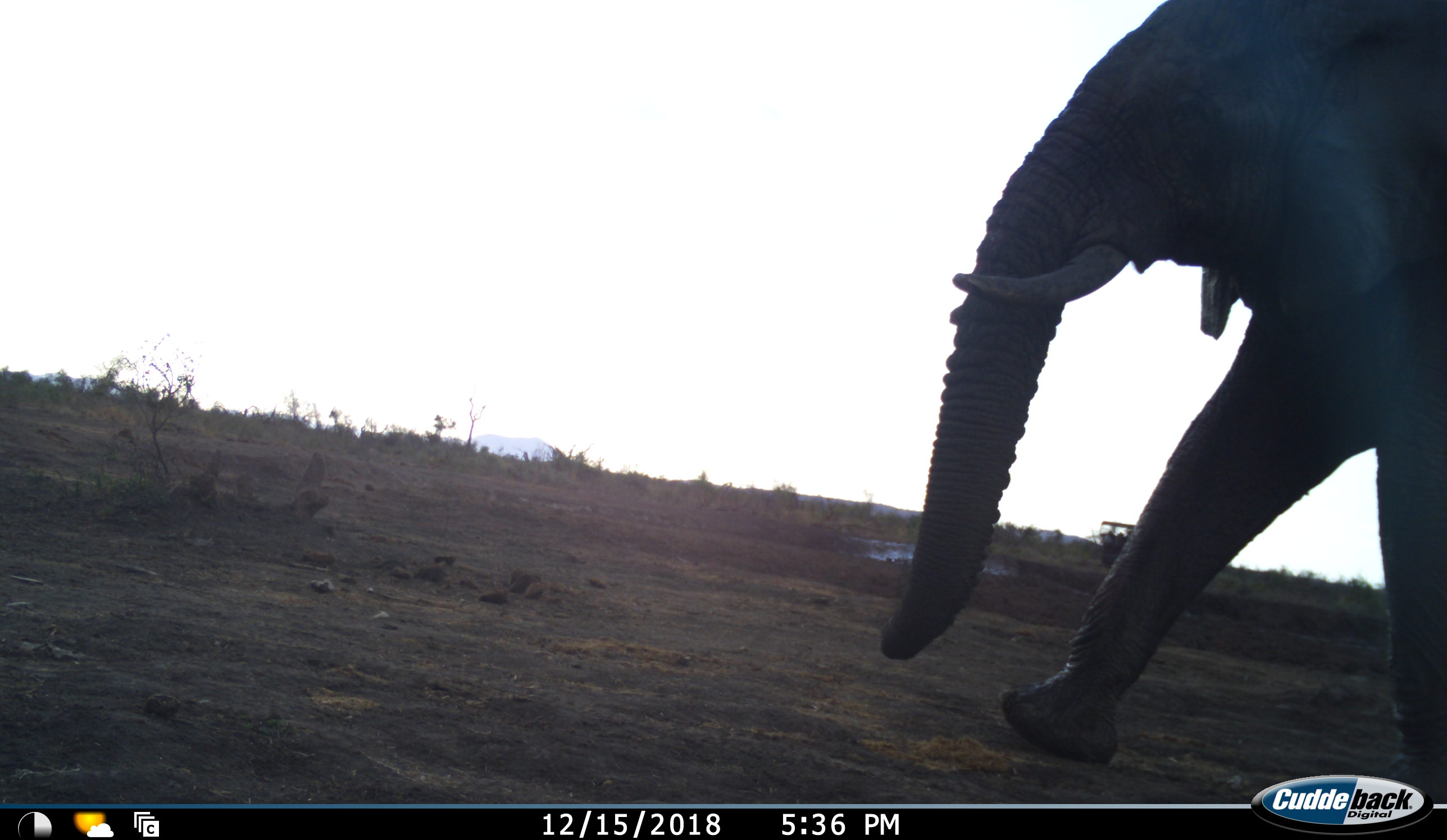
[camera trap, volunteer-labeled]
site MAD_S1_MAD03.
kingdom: Animalia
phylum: Chordata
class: Mammalia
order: Proboscidea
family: Elephantidae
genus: Loxodonta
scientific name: Loxodonta africana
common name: african bush elephant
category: elephant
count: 1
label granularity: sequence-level